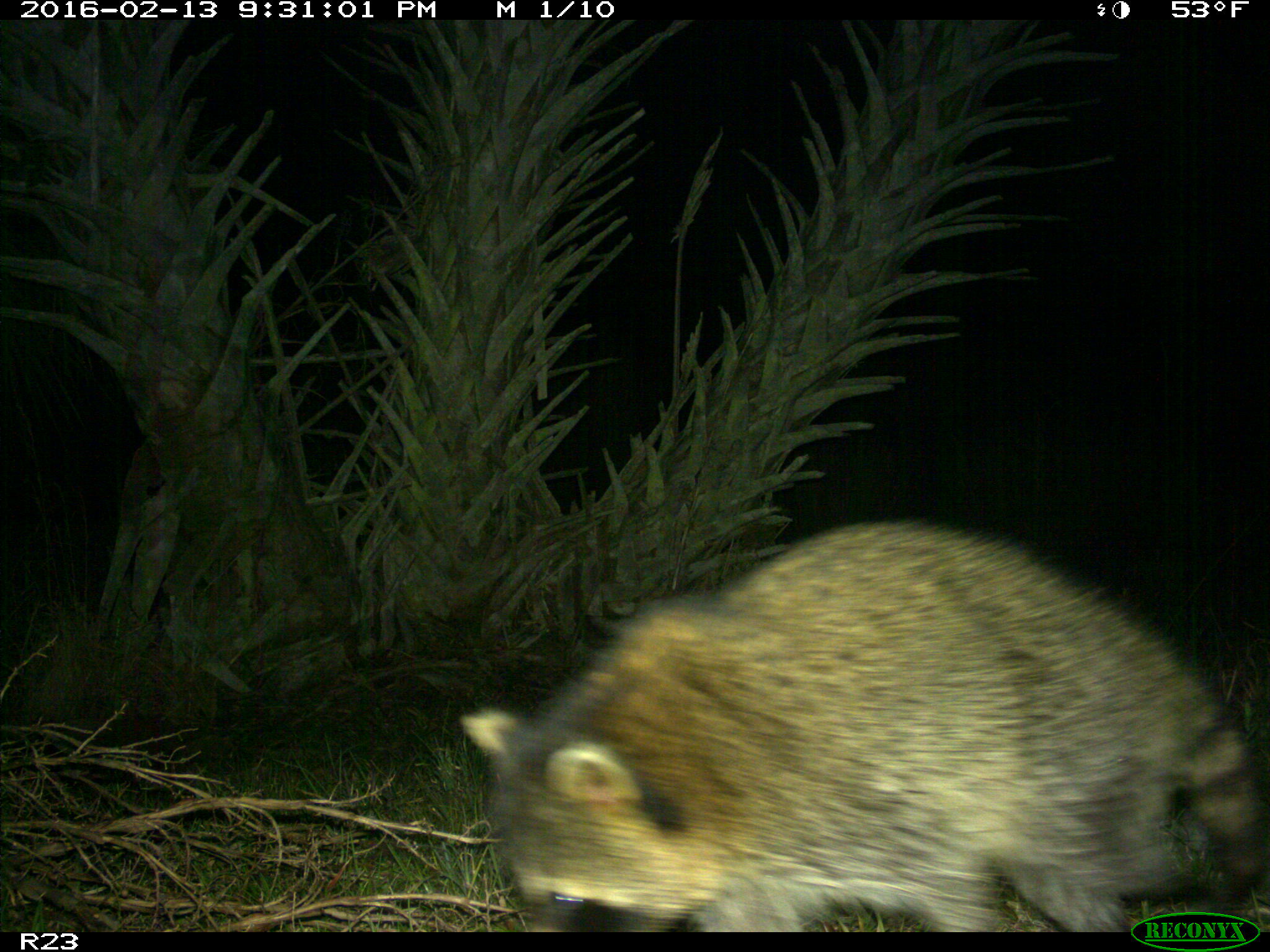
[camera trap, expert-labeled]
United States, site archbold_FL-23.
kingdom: Animalia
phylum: Chordata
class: Mammalia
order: Carnivora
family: Procyonidae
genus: Procyon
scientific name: Procyon lotor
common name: common raccoon